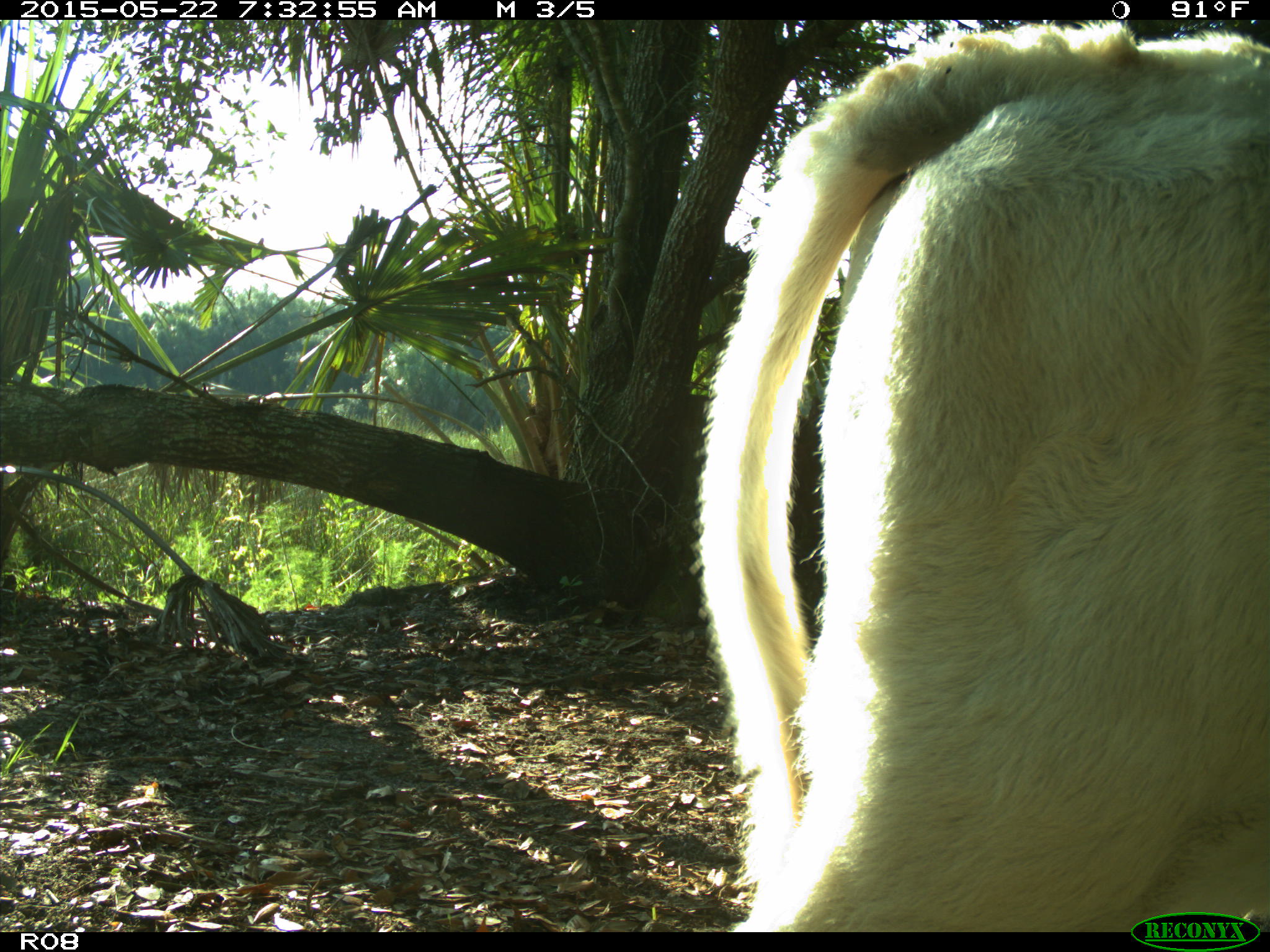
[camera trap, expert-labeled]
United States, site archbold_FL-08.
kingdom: Animalia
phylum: Chordata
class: Mammalia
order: Artiodactyla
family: Bovidae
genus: Bos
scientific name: Bos taurus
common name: domestic cow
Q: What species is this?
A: Bos taurus (domestic cow).